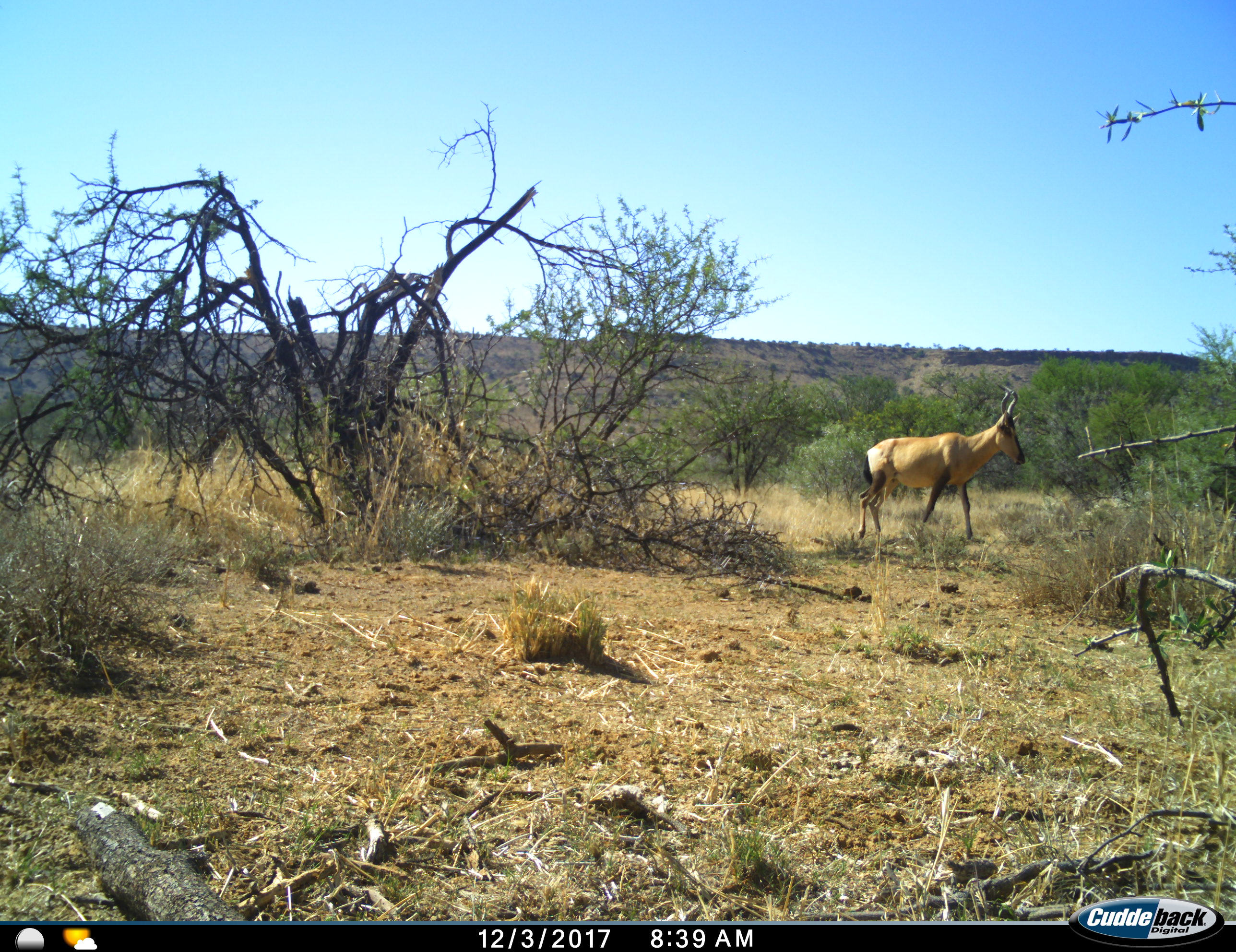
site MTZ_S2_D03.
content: unidentified animal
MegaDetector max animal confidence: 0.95